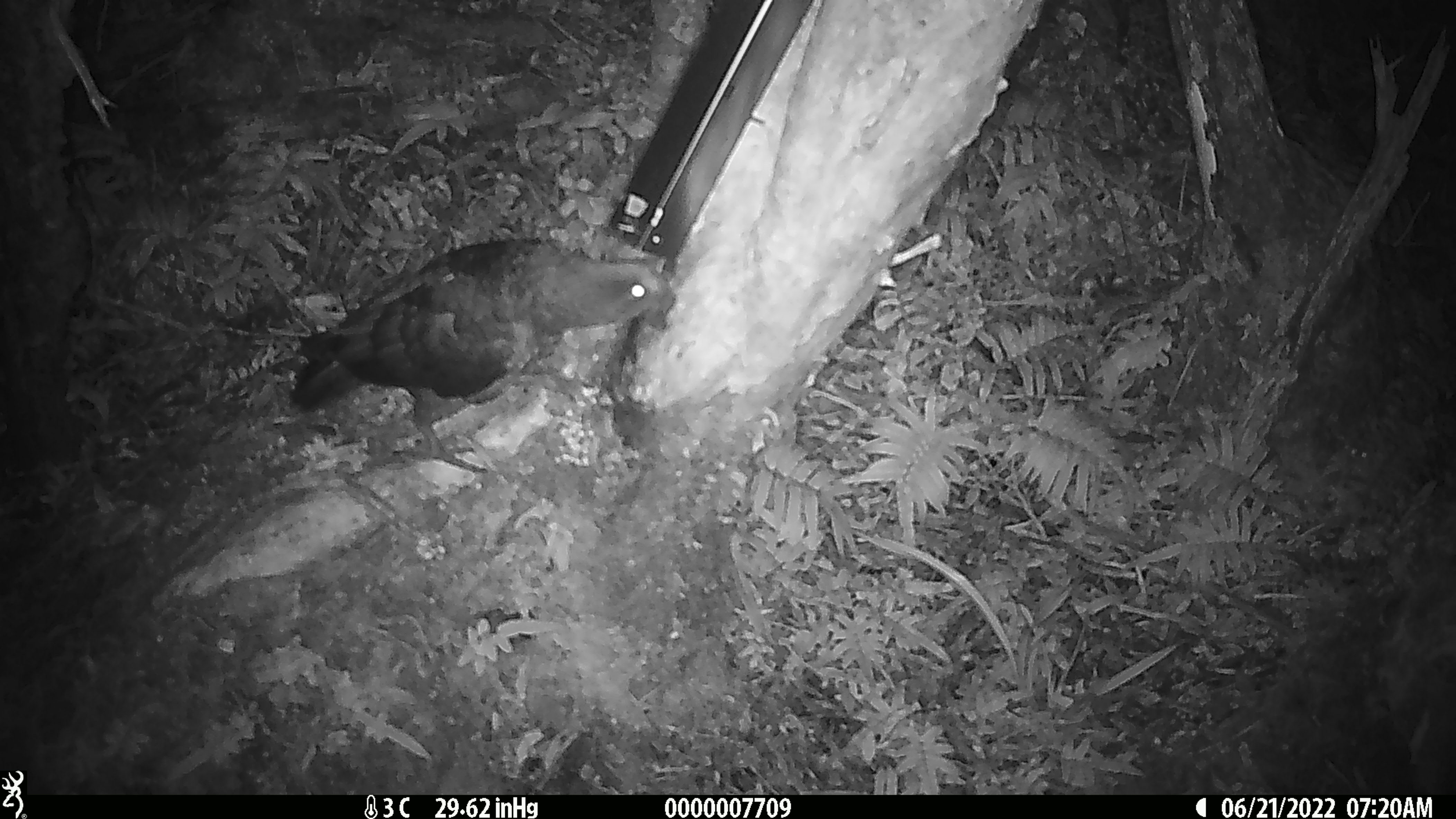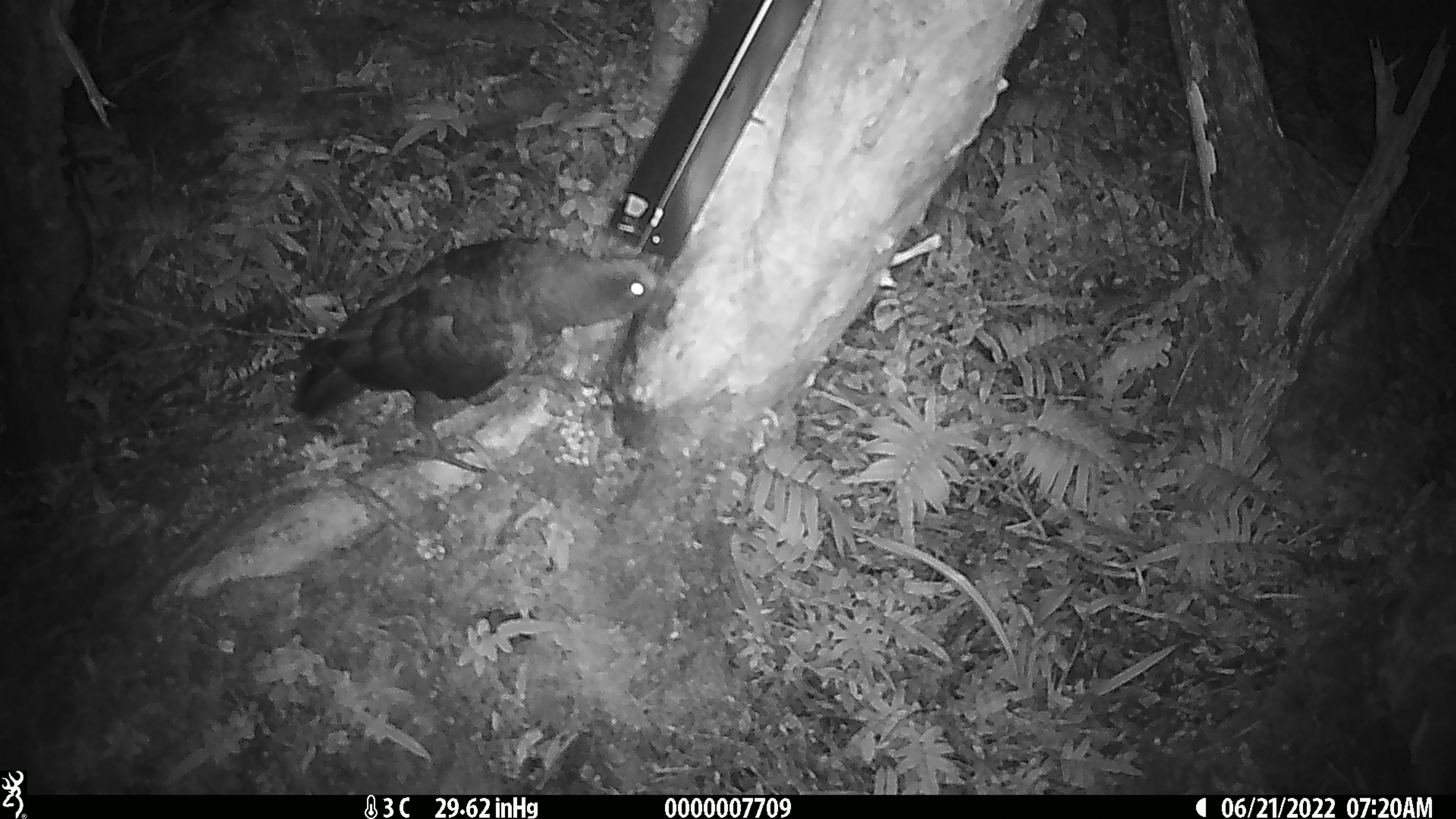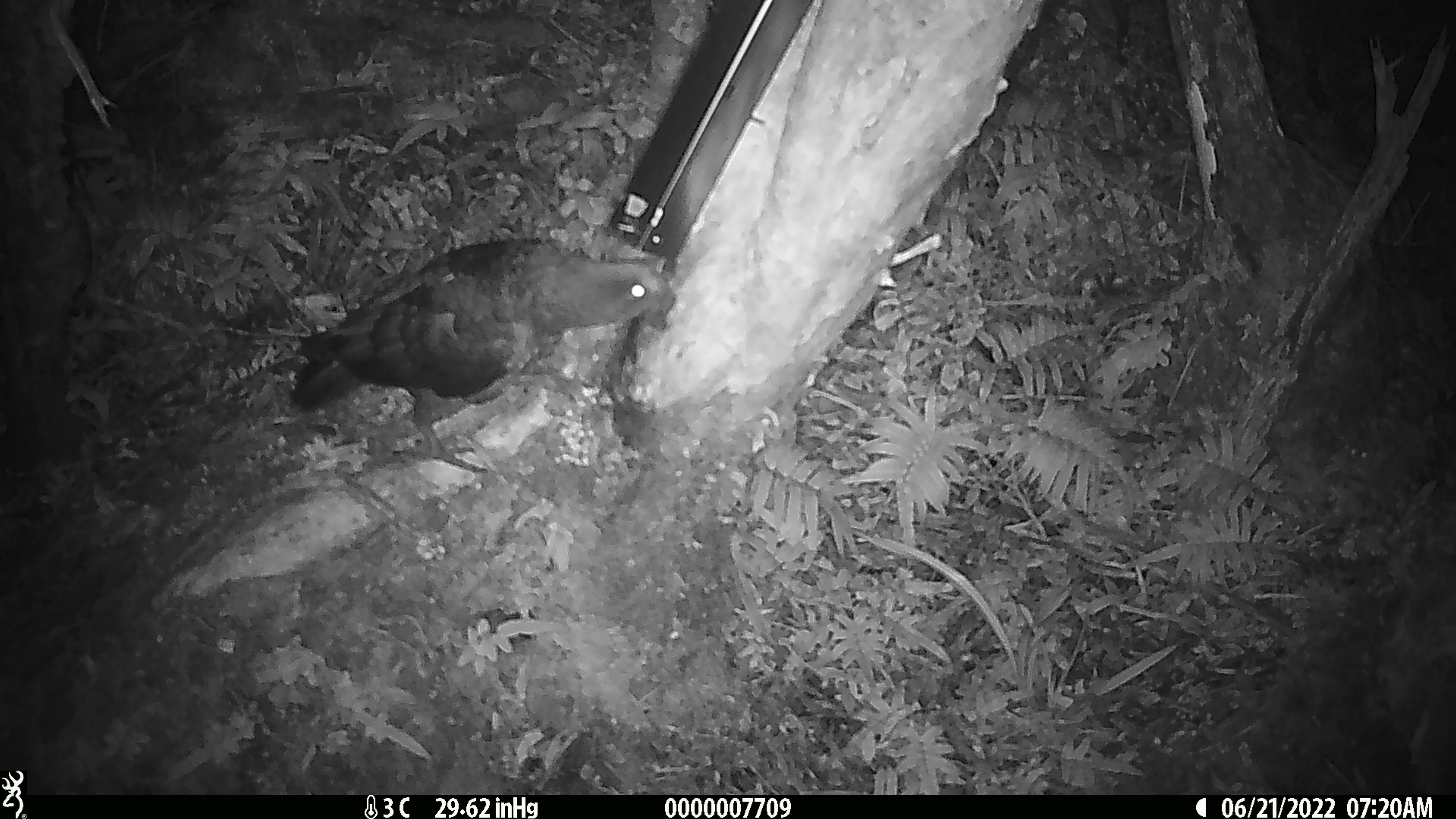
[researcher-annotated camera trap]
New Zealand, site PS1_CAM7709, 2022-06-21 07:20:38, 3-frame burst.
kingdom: Animalia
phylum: Chordata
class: Aves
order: Psittaciformes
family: Strigopidae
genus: Nestor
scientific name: Nestor notabilis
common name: kea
Kea (Nestor notabilis).